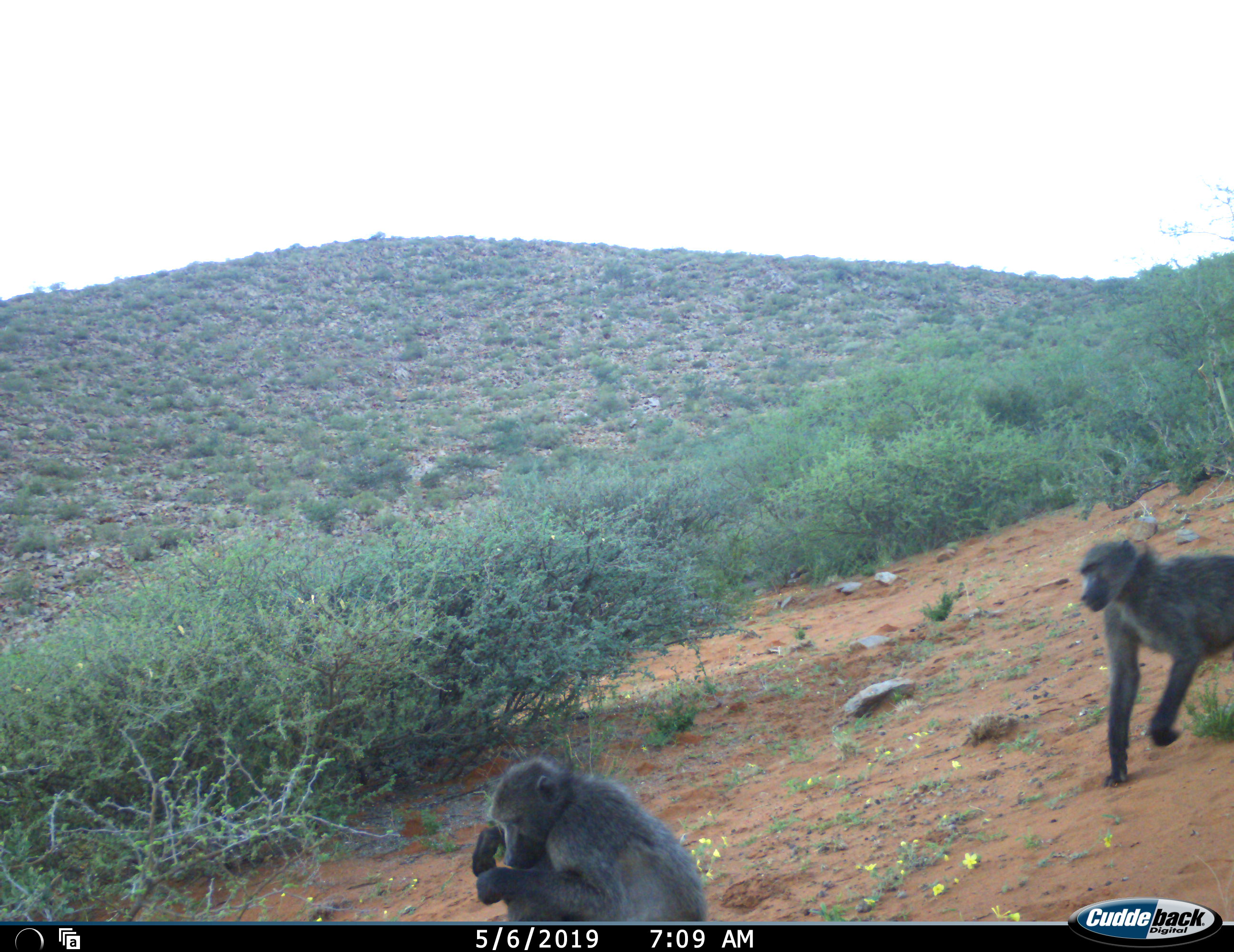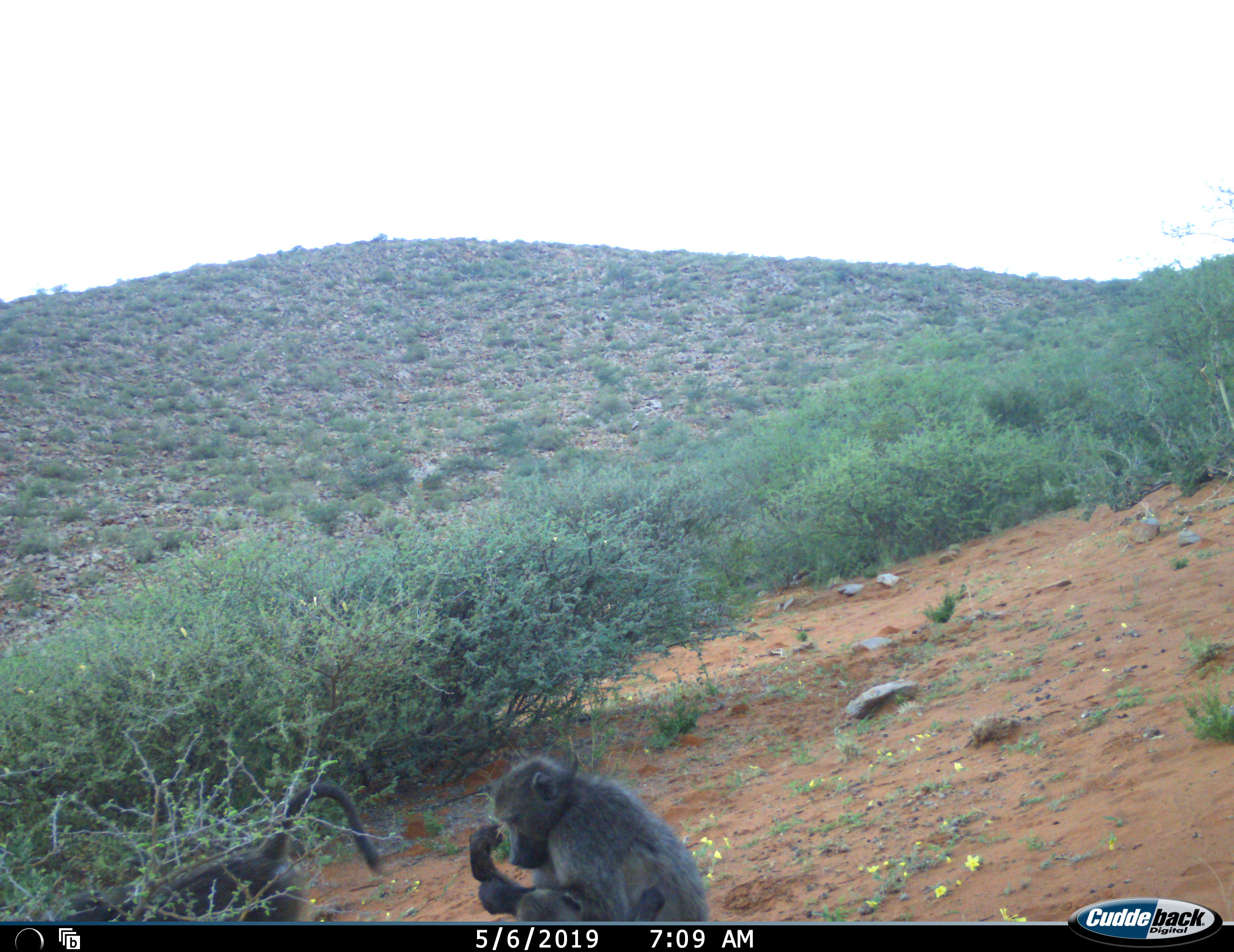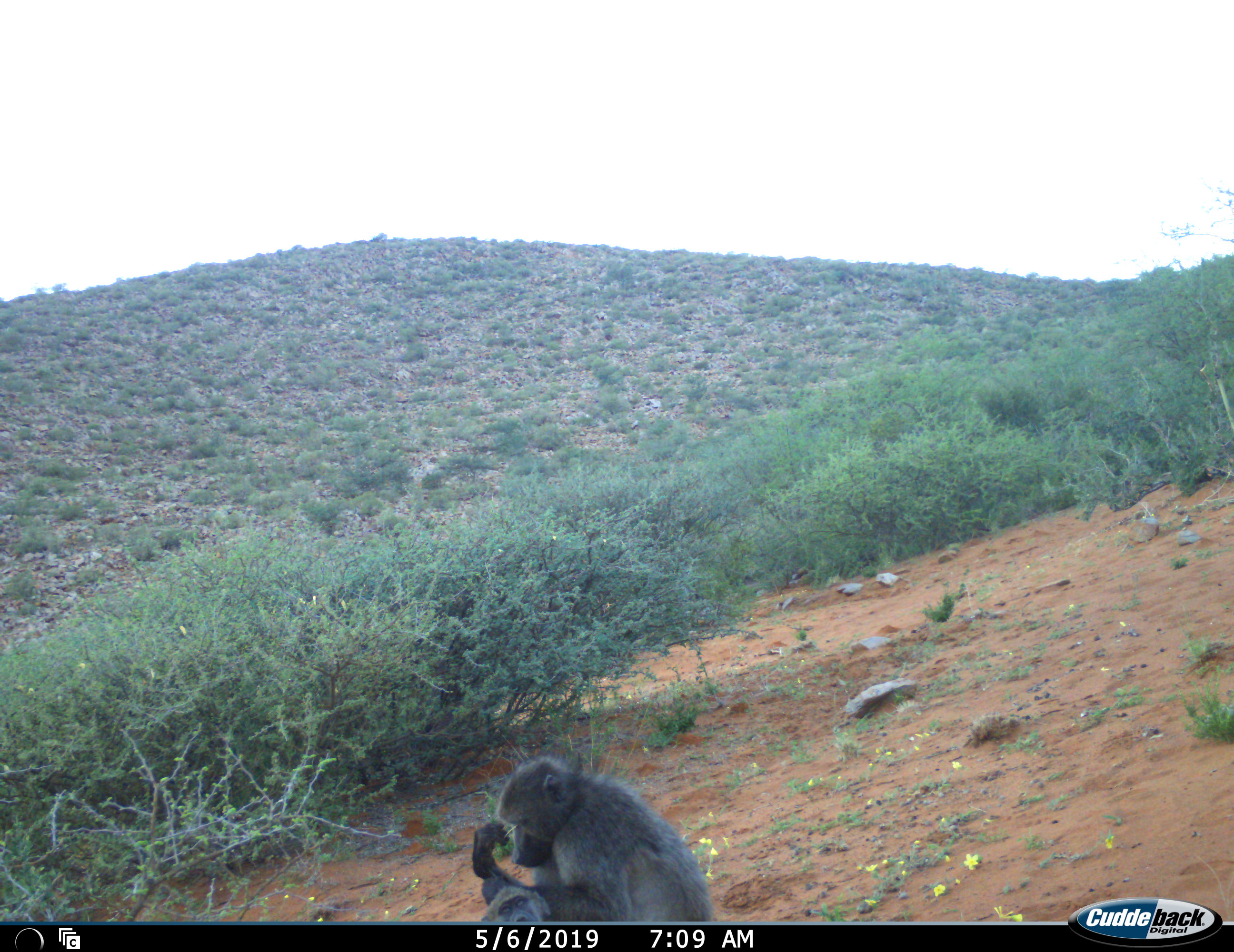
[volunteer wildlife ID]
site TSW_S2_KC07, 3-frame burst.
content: unidentified animal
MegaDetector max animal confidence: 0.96